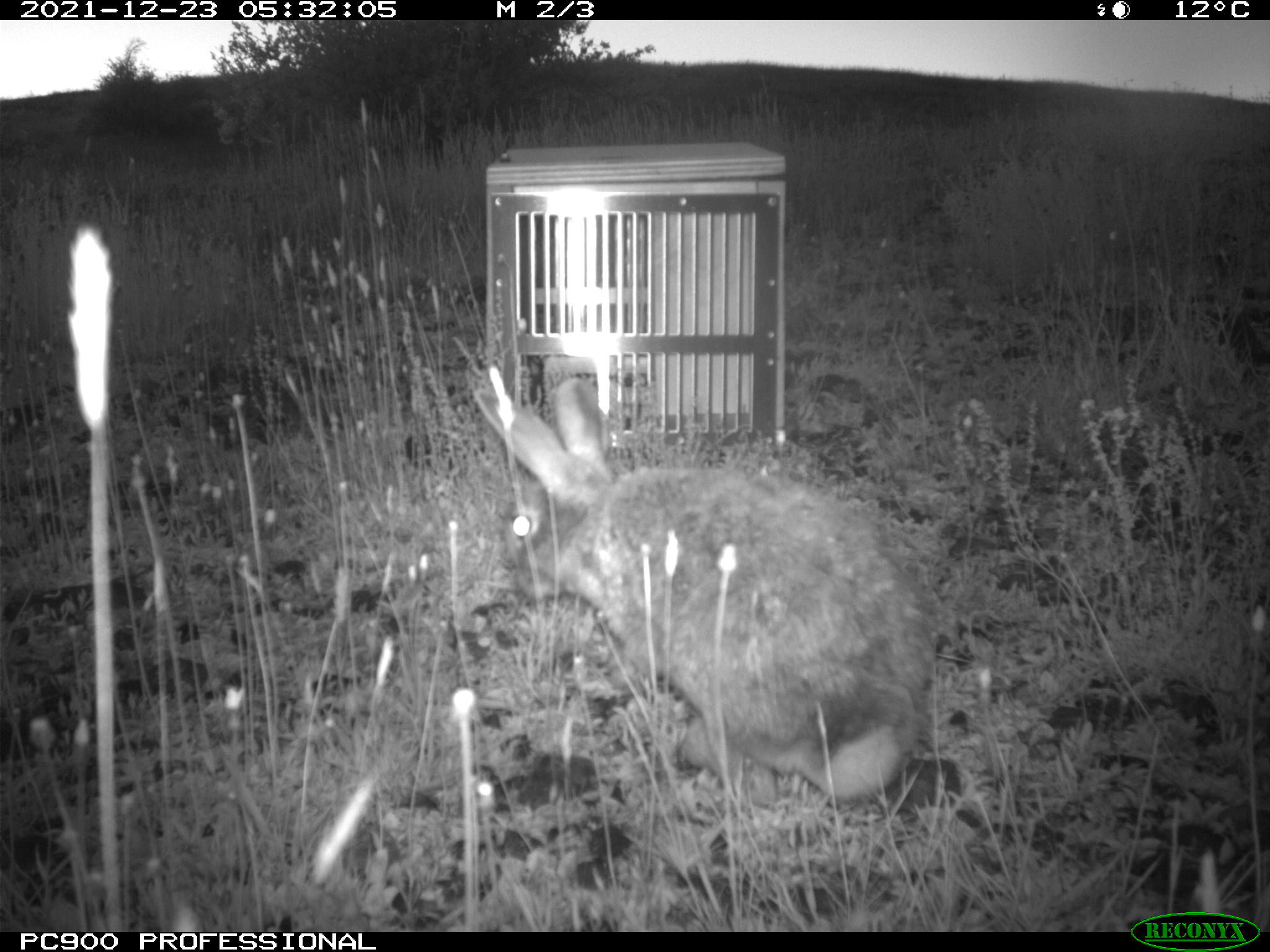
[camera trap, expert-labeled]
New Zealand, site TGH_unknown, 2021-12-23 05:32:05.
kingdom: Animalia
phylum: Chordata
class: Mammalia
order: Lagomorpha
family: Leporidae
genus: Oryctolagus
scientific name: Oryctolagus cuniculus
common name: european rabbit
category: rabbit